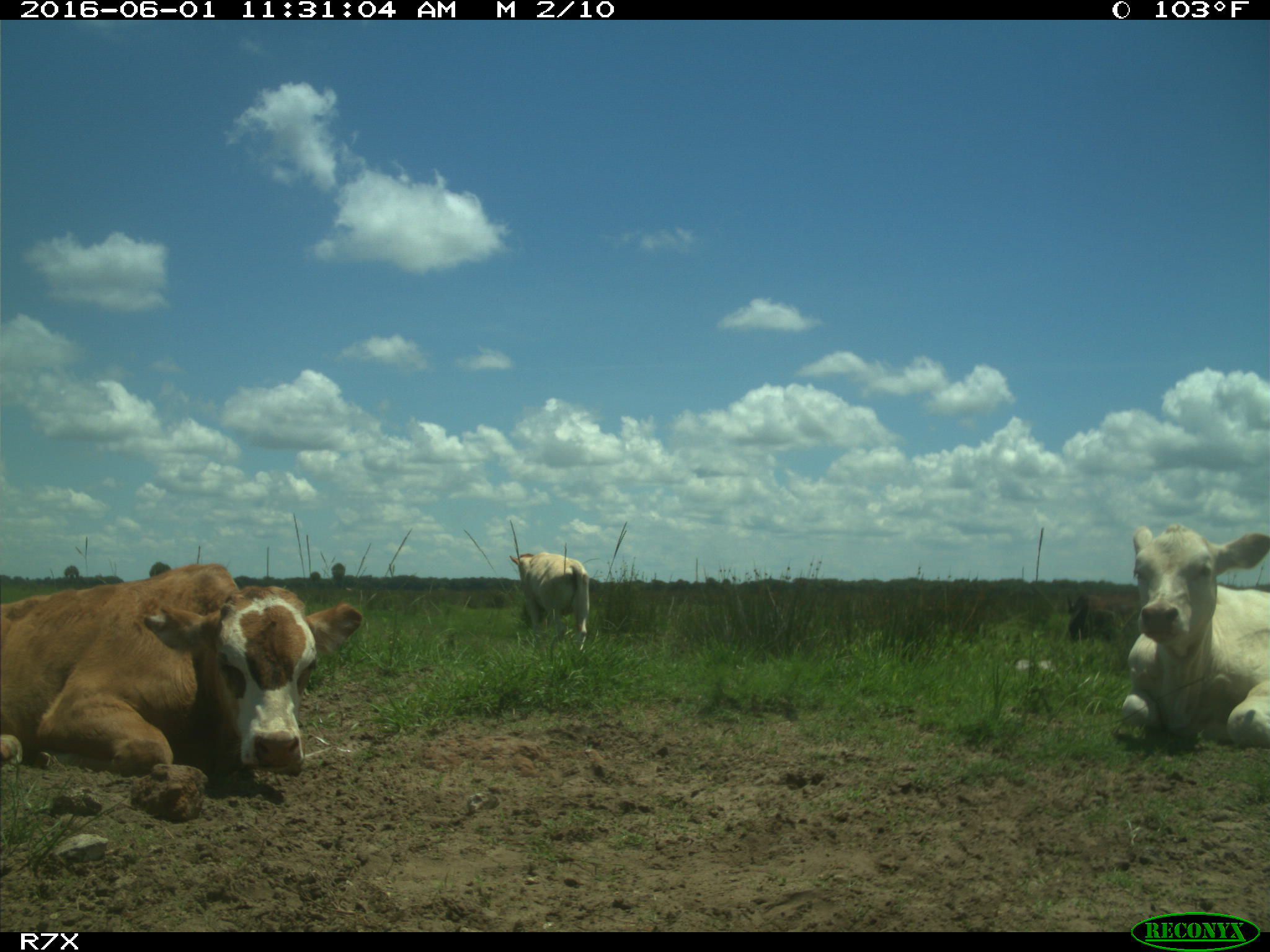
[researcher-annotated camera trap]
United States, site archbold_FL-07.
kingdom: Animalia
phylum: Chordata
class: Mammalia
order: Artiodactyla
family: Bovidae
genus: Bos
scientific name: Bos taurus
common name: domestic cow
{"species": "Bos taurus (domestic cow)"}